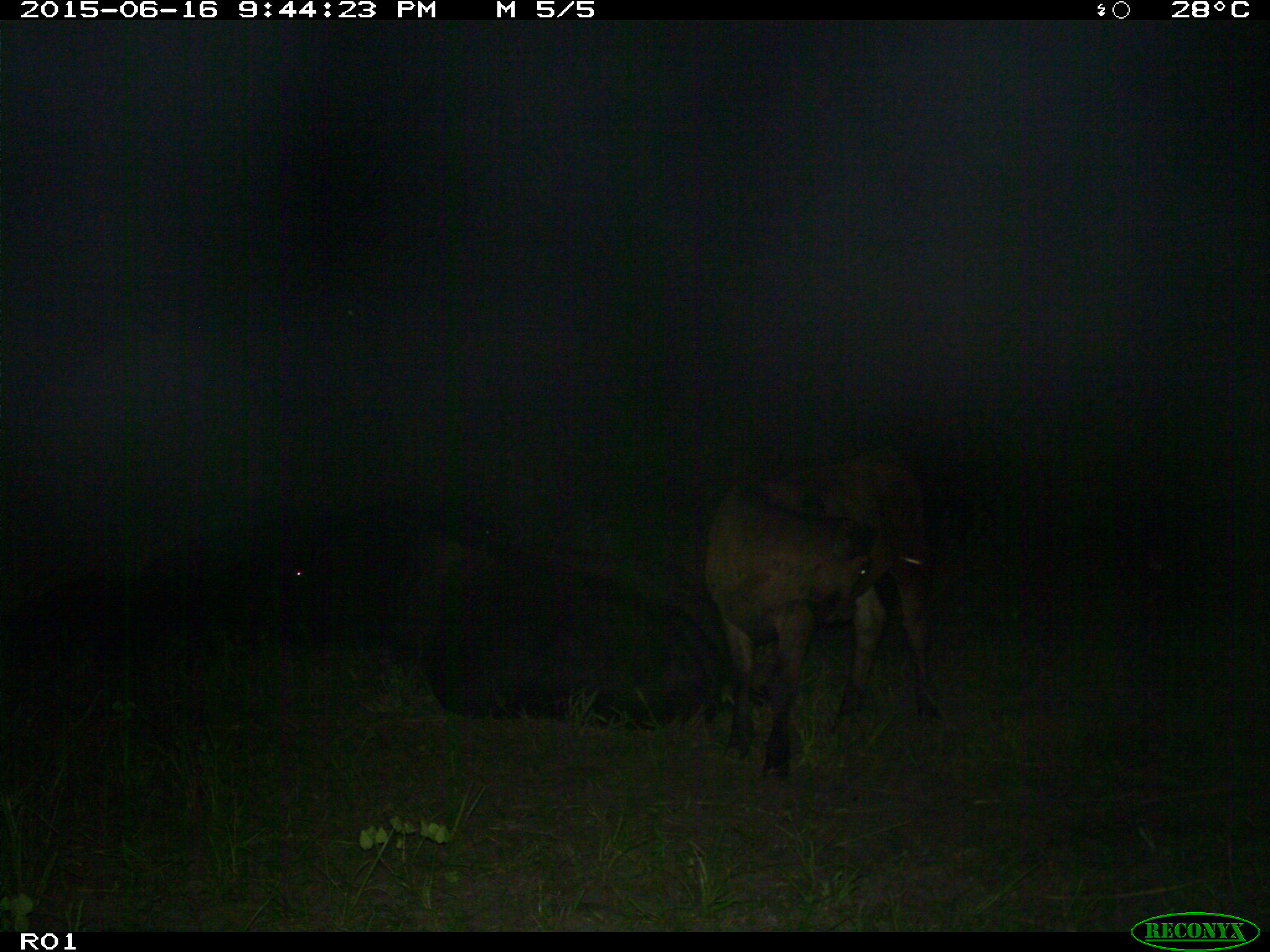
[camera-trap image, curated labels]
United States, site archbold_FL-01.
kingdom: Animalia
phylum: Chordata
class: Mammalia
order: Artiodactyla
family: Bovidae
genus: Bos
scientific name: Bos taurus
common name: domestic cow